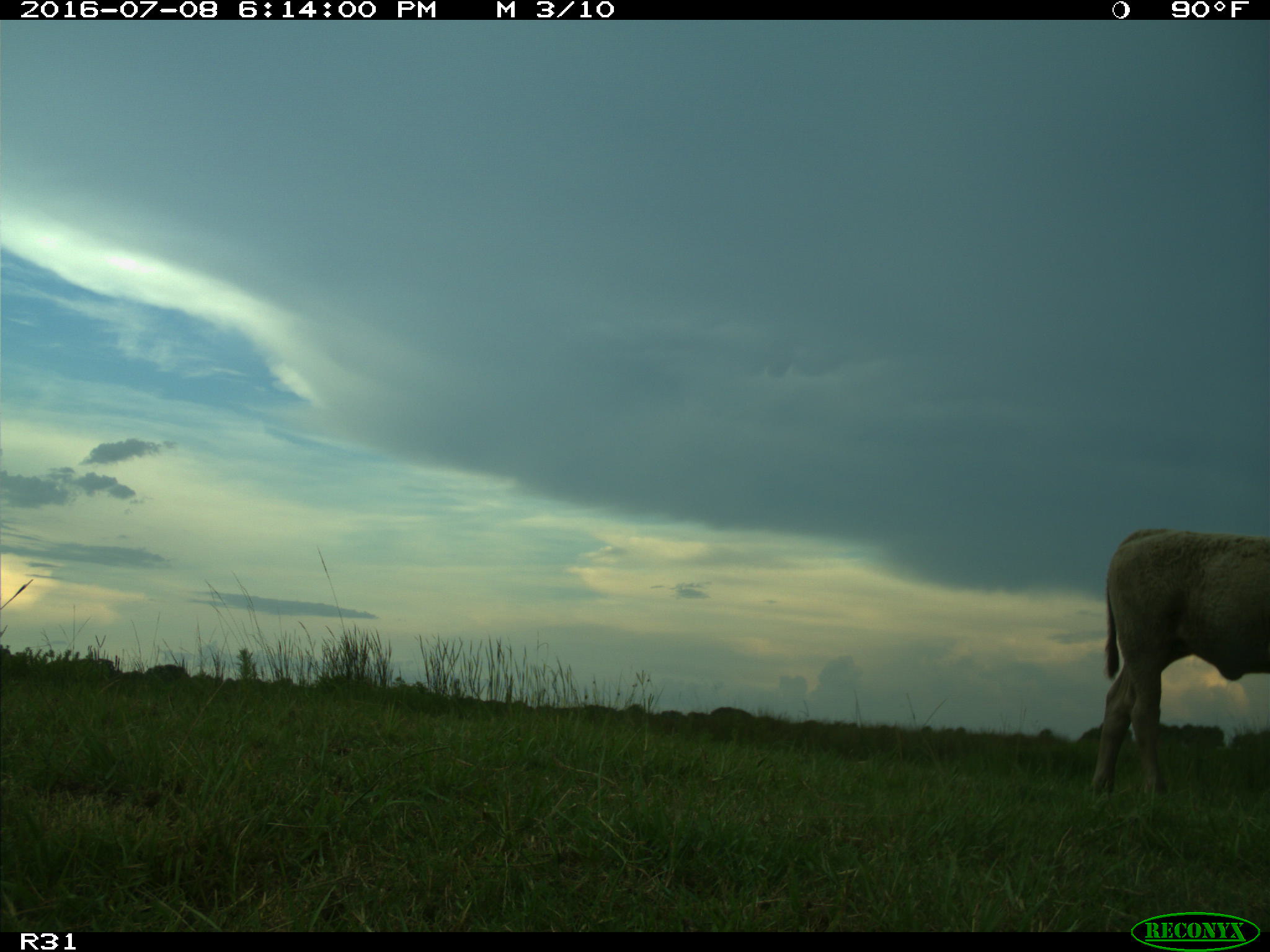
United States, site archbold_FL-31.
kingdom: Animalia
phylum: Chordata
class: Mammalia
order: Artiodactyla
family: Bovidae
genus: Bos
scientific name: Bos taurus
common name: domestic cow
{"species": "Bos taurus (domestic cow)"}